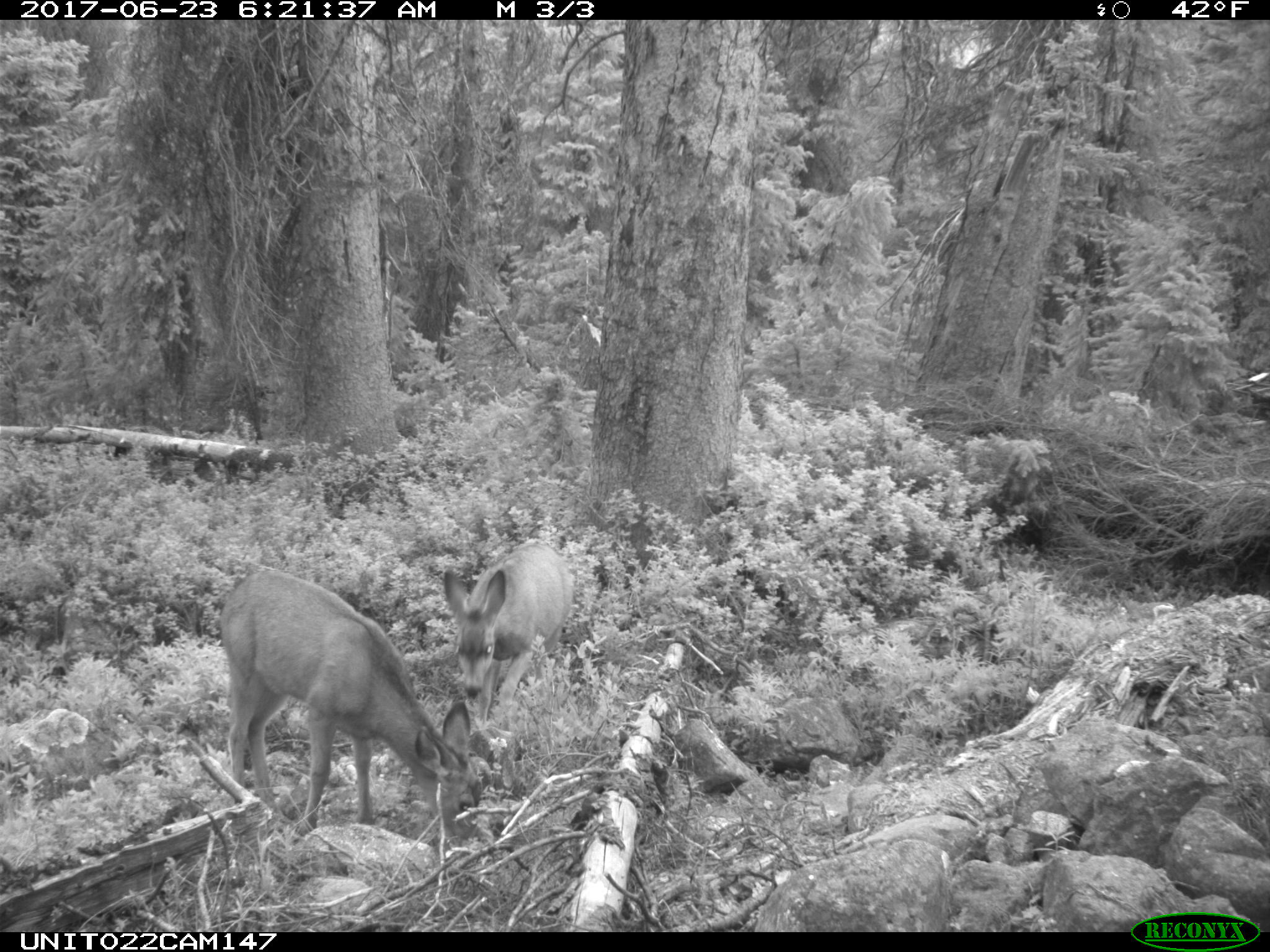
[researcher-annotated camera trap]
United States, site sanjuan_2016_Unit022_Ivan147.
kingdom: Animalia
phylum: Chordata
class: Mammalia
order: Artiodactyla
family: Cervidae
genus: Odocoileus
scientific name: Odocoileus hemionus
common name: mule deer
Odocoileus hemionus (mule deer).